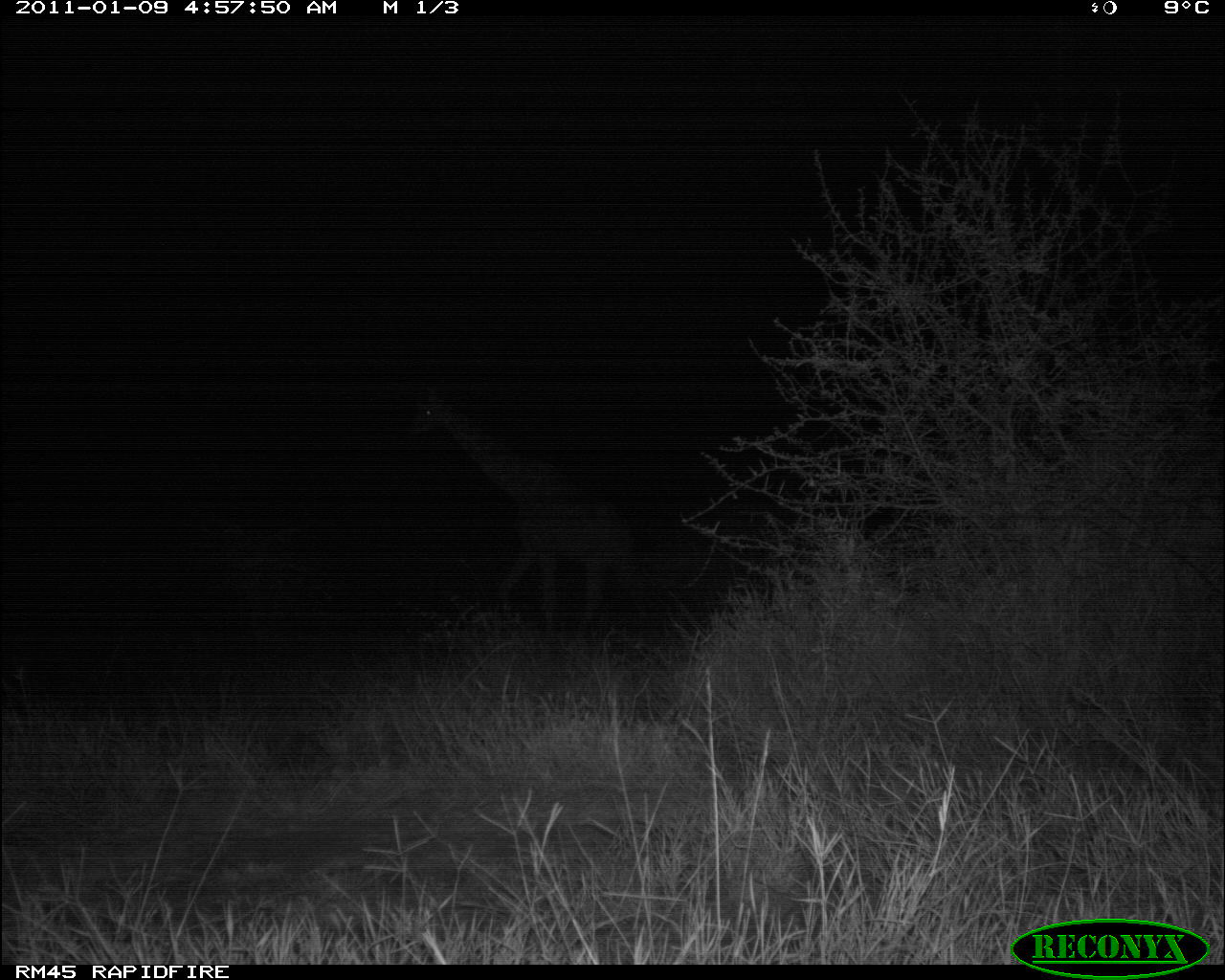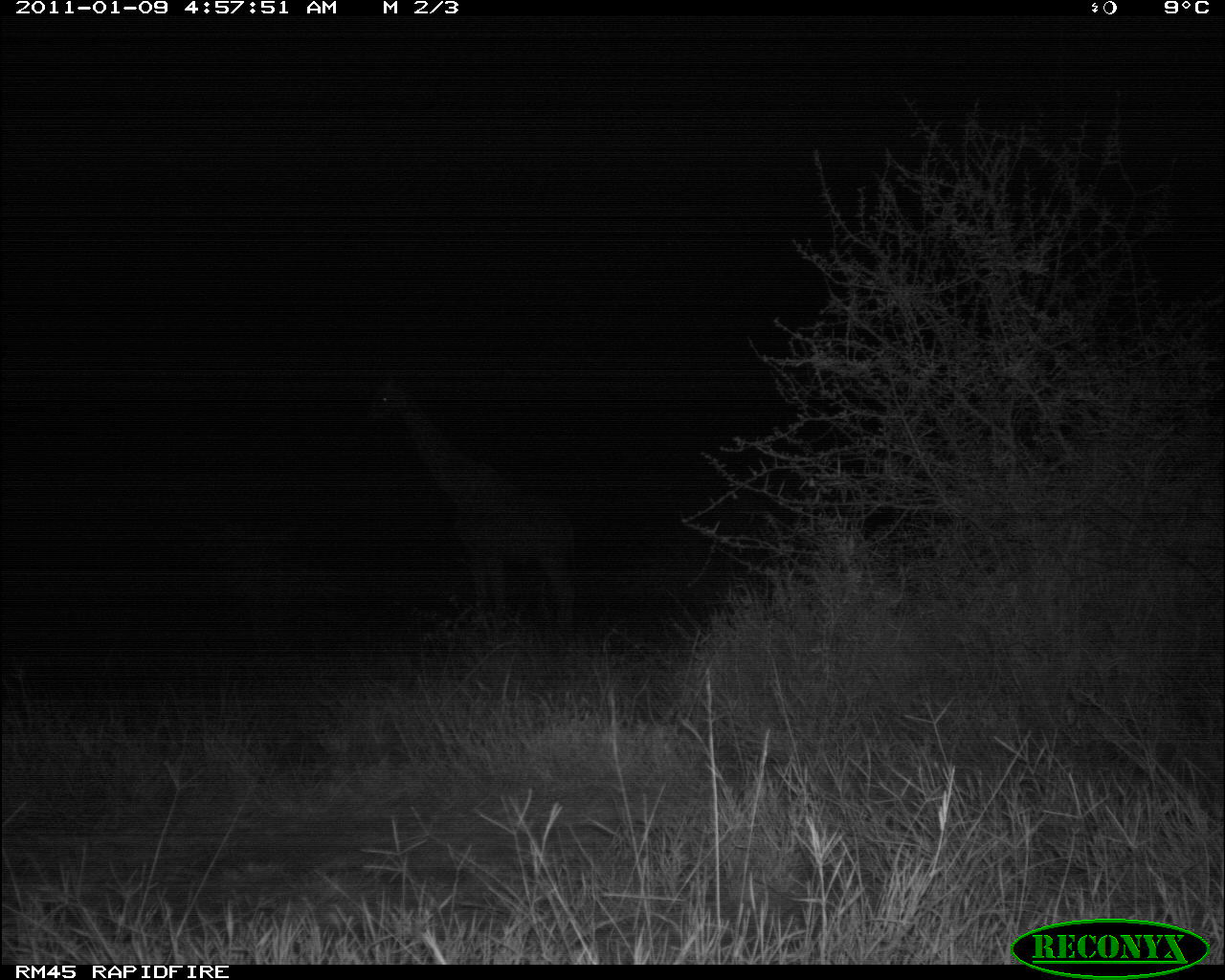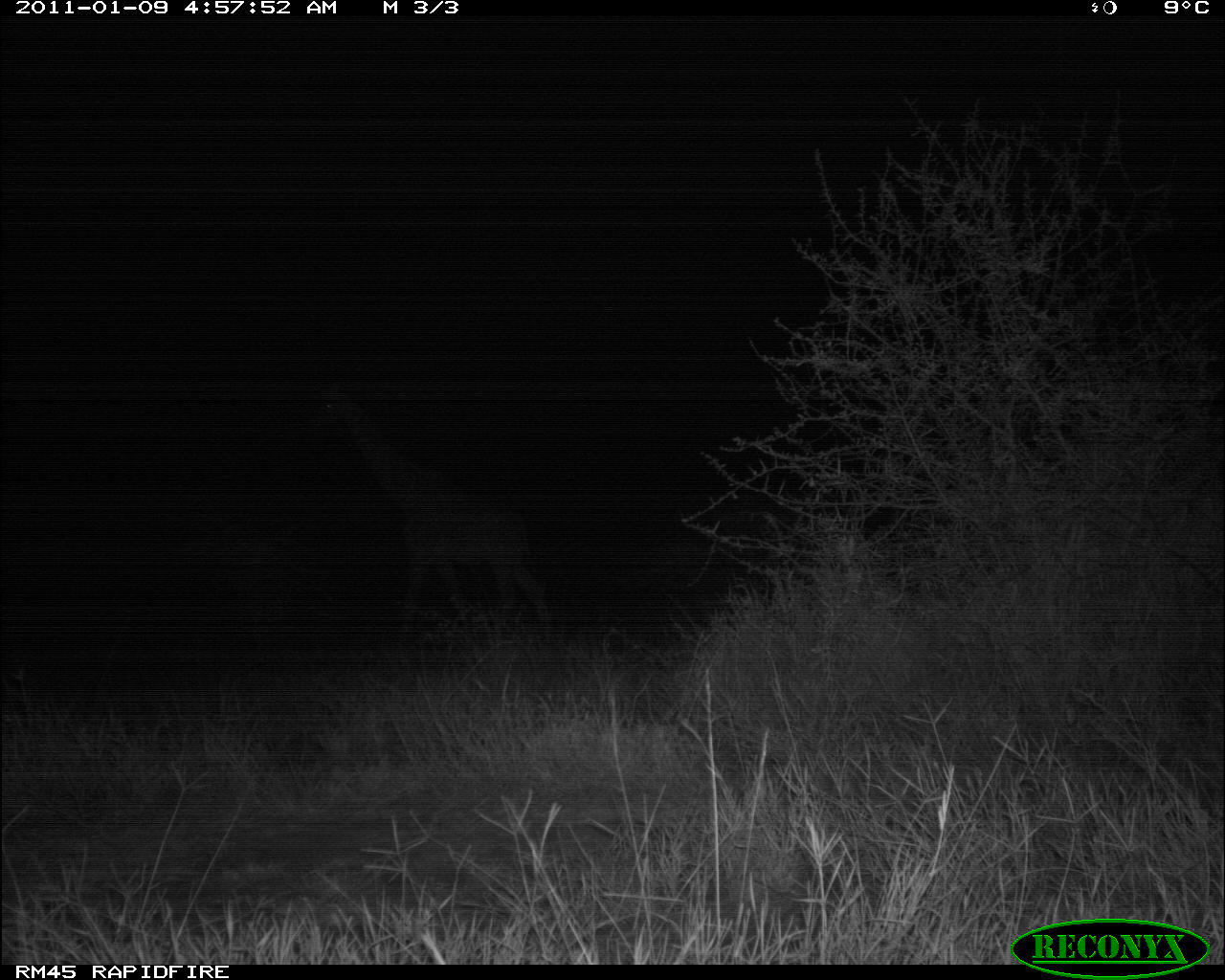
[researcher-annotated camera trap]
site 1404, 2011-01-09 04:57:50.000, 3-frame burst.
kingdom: Animalia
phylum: Chordata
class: Mammalia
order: Artiodactyla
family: Bovidae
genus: Madoqua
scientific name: Madoqua guentheri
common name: günther's dik-dik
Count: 1.